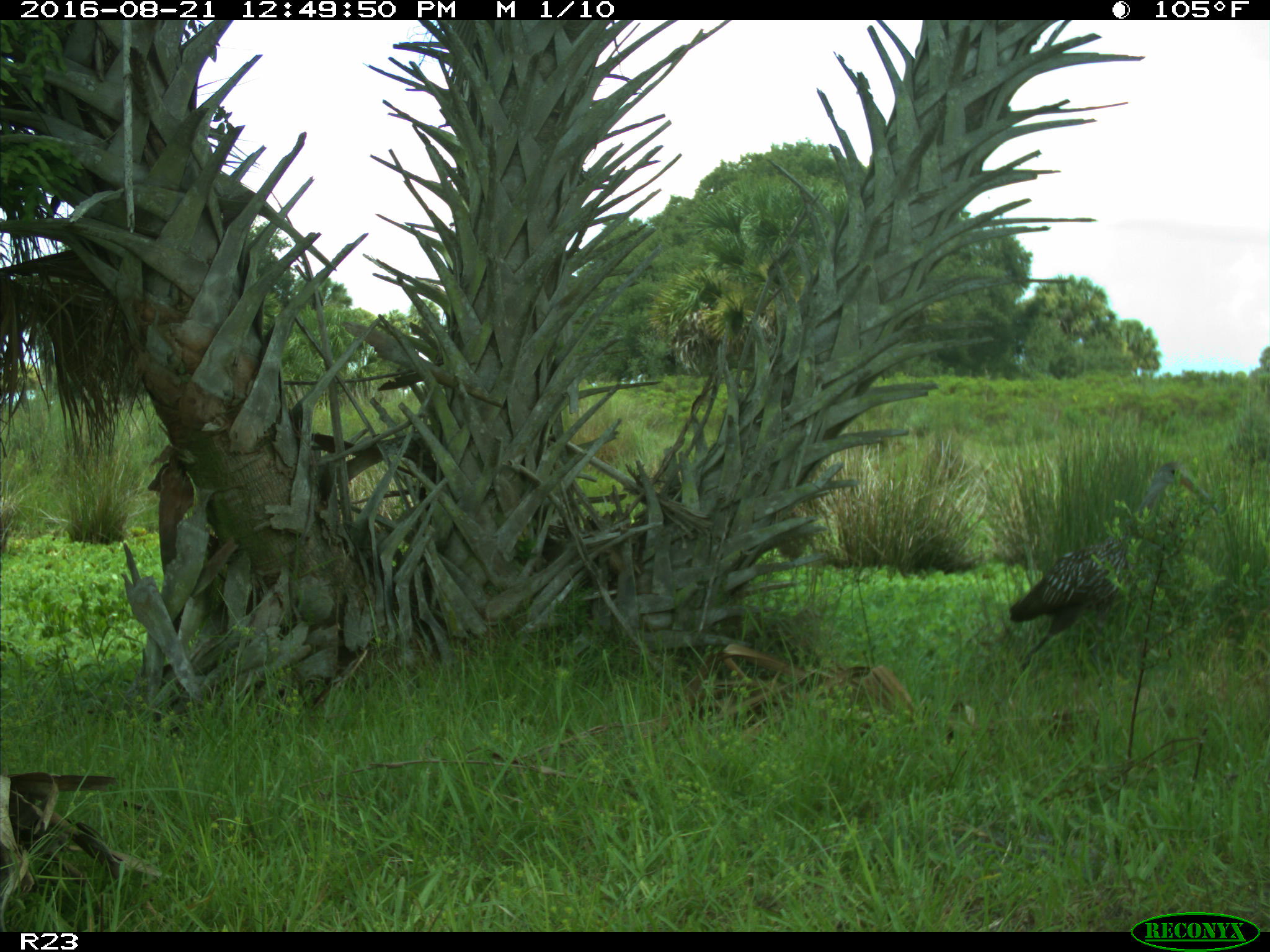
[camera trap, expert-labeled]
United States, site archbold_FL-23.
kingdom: Animalia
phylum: Chordata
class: Aves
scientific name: Aves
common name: birds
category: unidentified bird